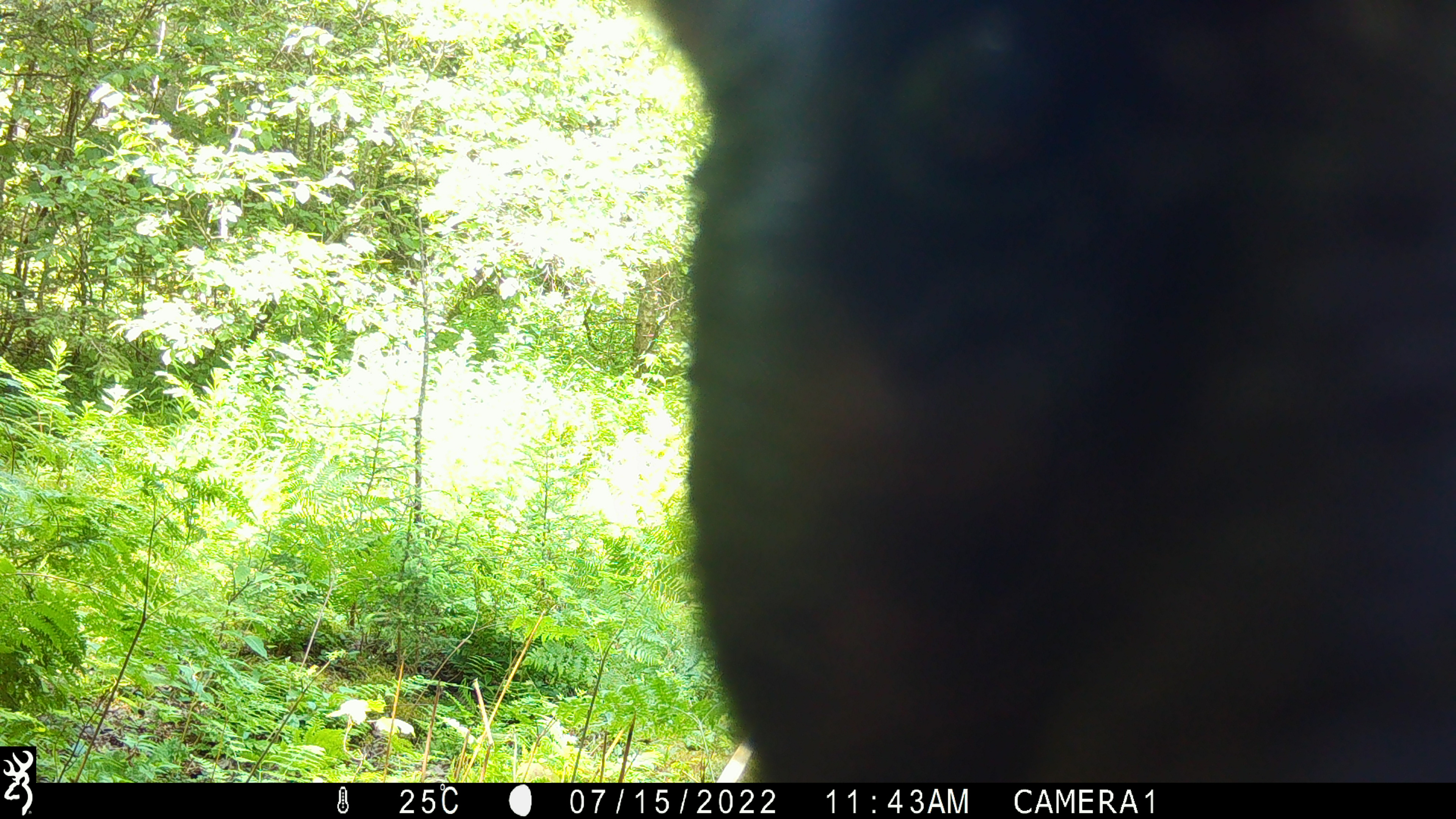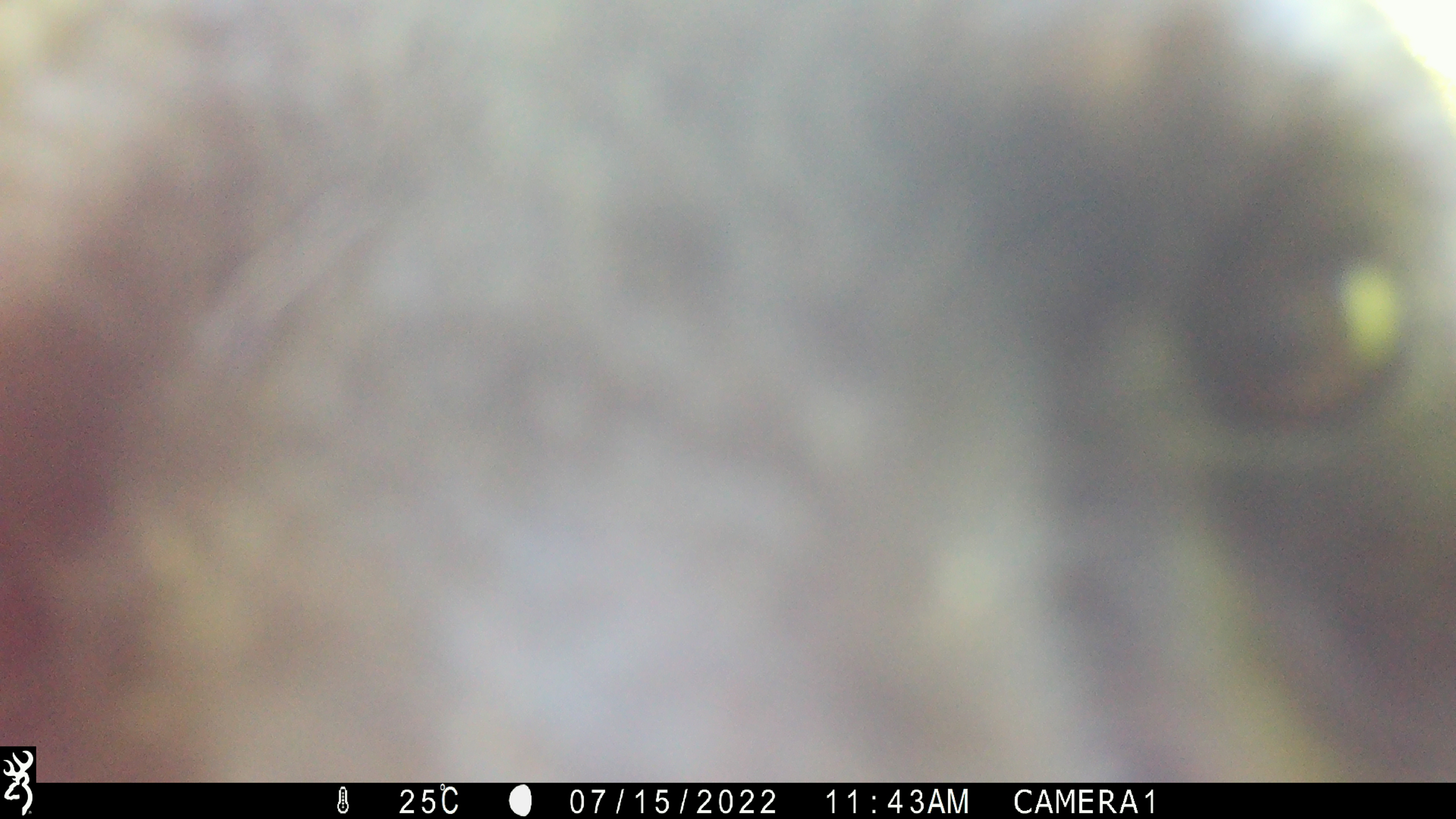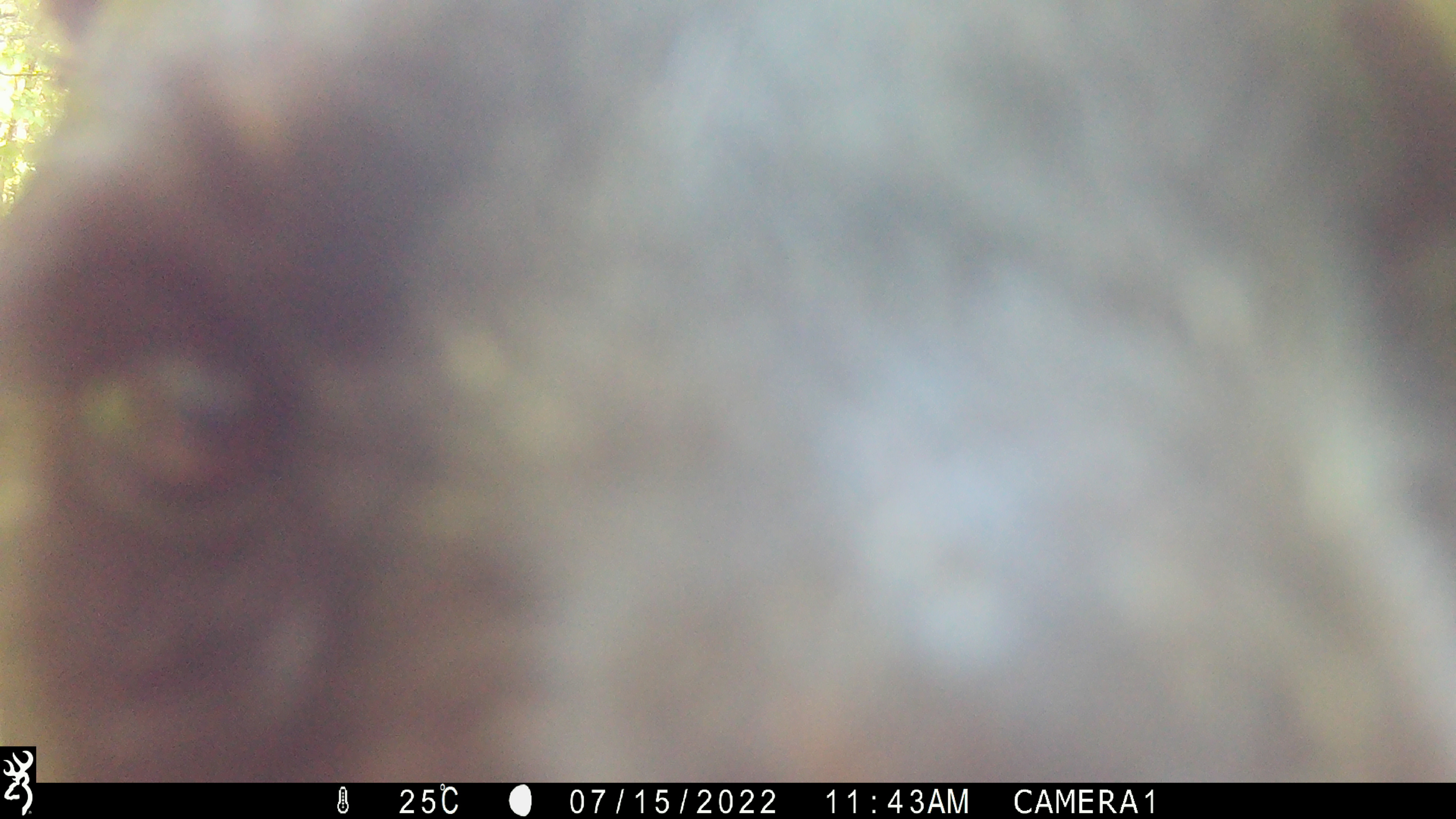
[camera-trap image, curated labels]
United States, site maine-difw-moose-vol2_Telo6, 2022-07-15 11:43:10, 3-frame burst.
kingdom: Animalia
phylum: Chordata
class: Mammalia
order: Carnivora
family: Ursidae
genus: Ursus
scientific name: Ursus americanus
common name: black bear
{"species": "black bear (Ursus americanus)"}